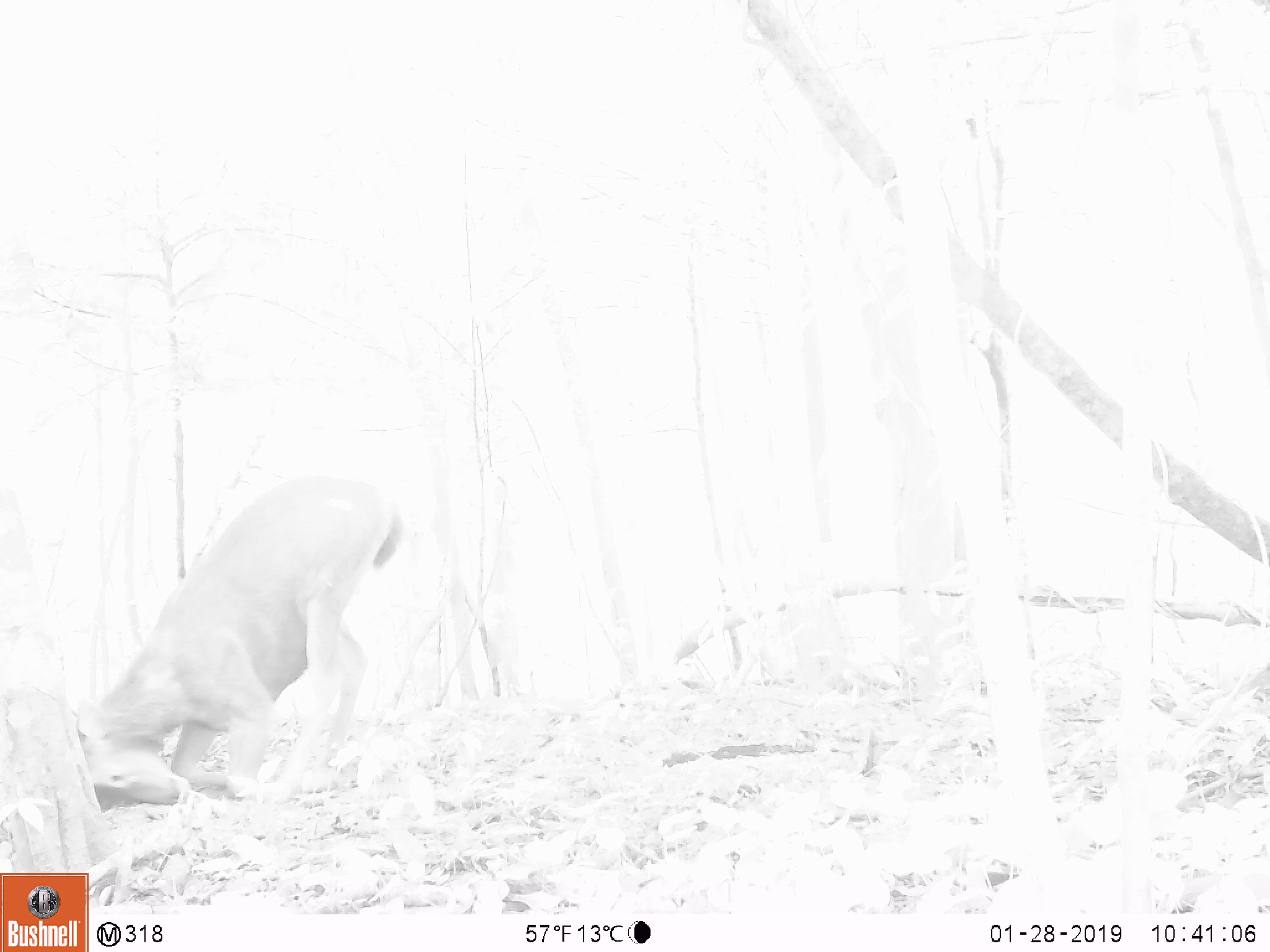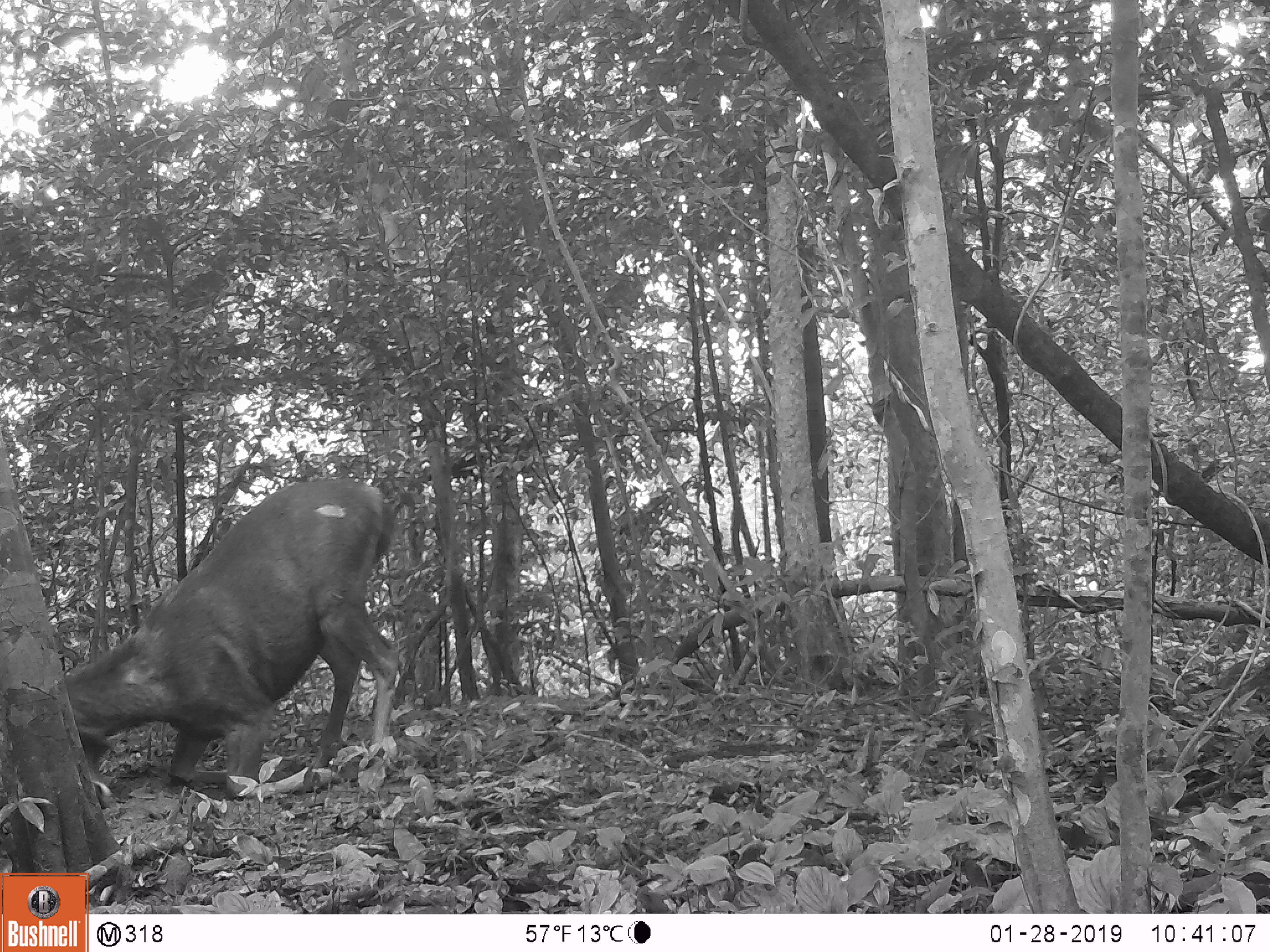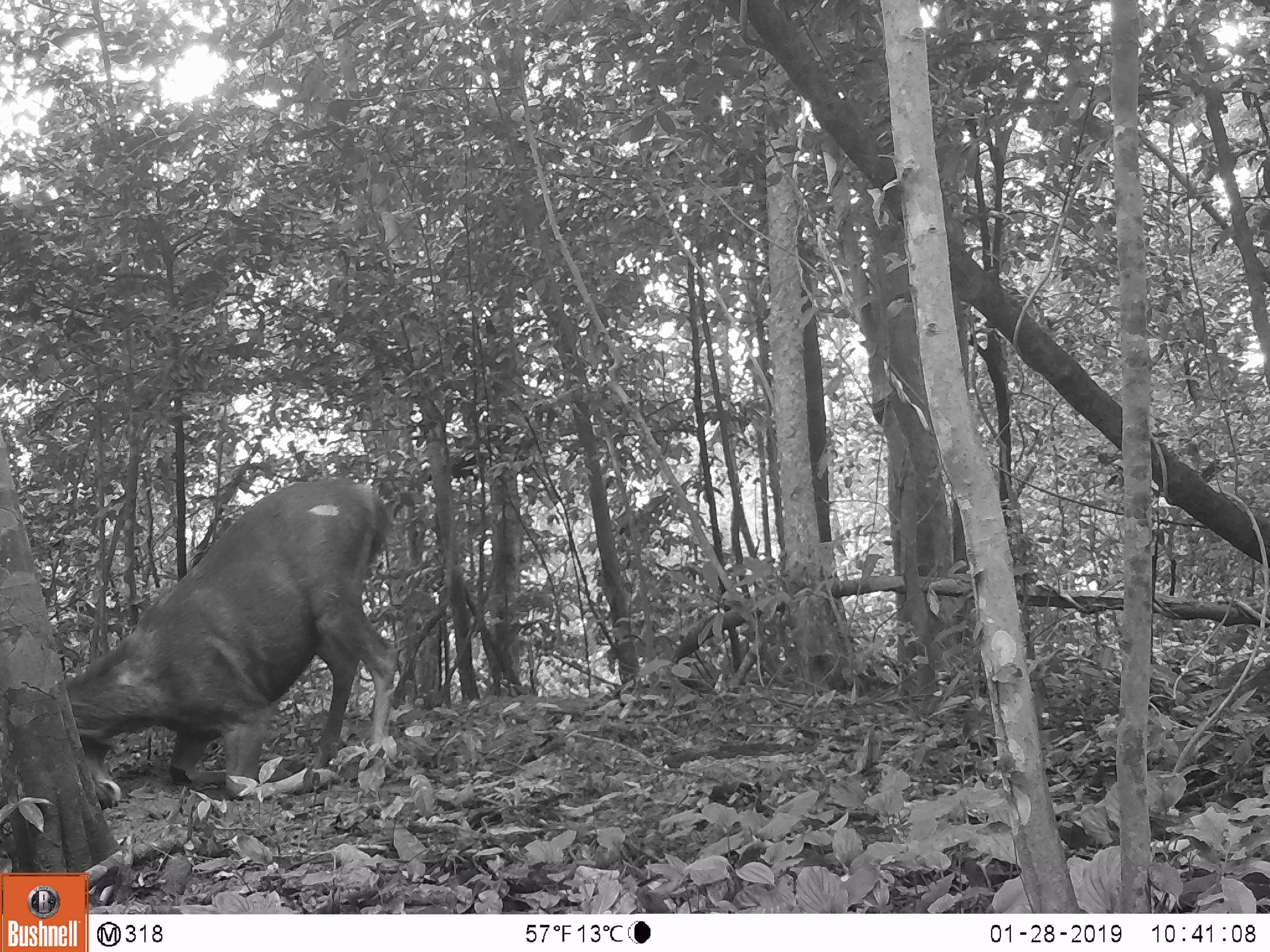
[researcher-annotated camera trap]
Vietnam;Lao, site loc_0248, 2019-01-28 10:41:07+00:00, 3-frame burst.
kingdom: Animalia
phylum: Chordata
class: Mammalia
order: Artiodactyla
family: Cervidae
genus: Rusa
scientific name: Rusa unicolor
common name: sambar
Sambar (Rusa unicolor). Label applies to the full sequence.